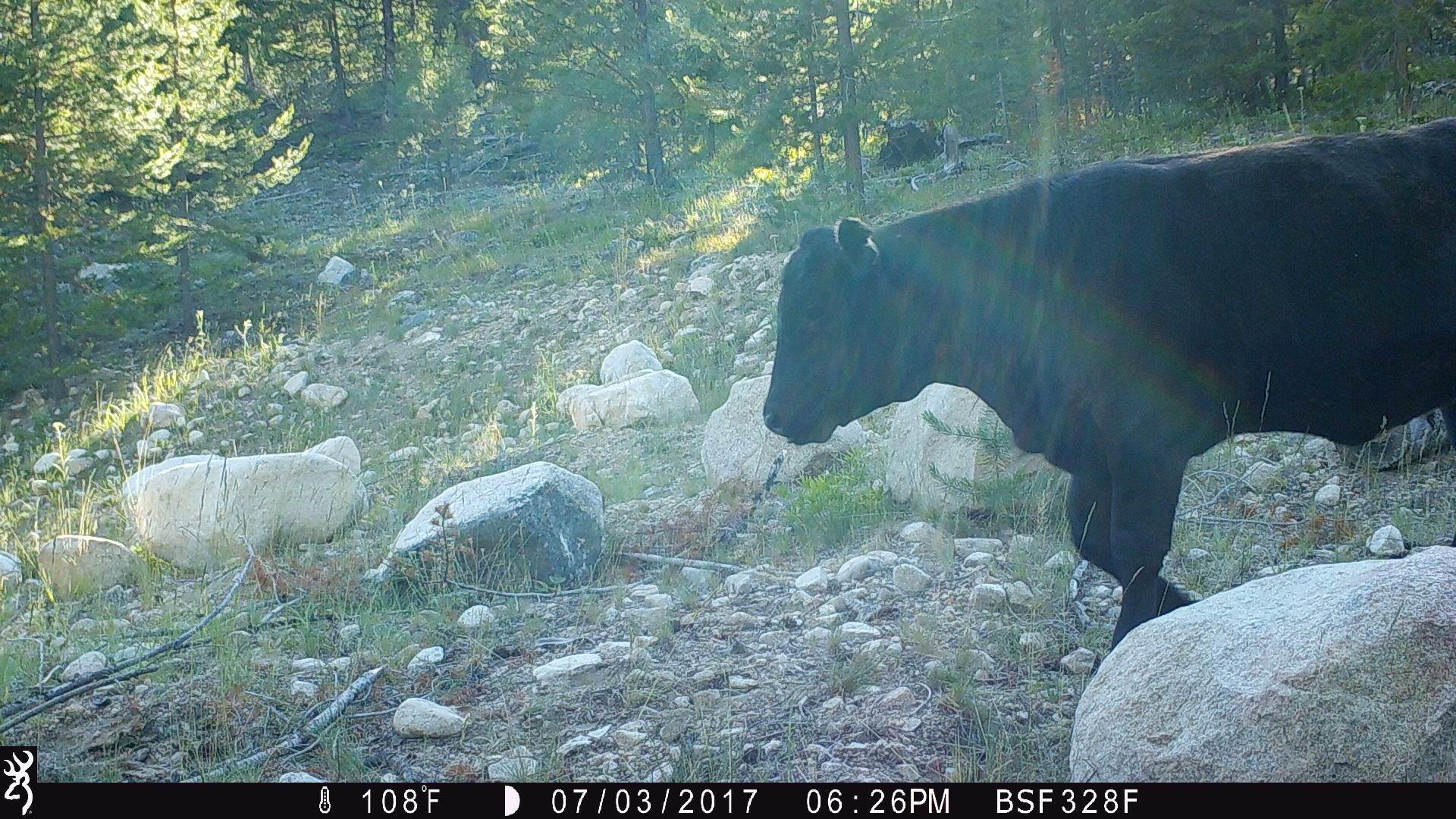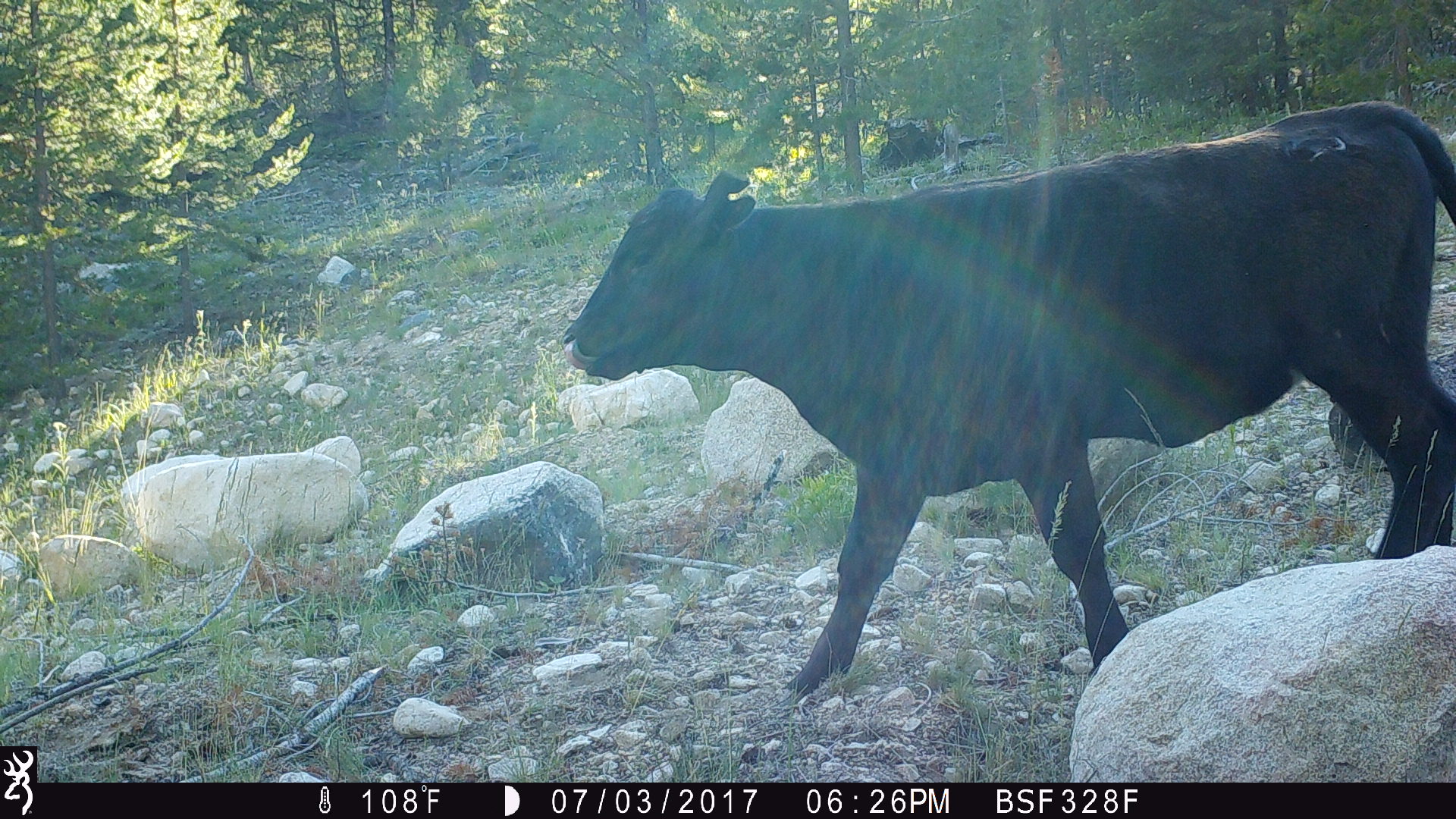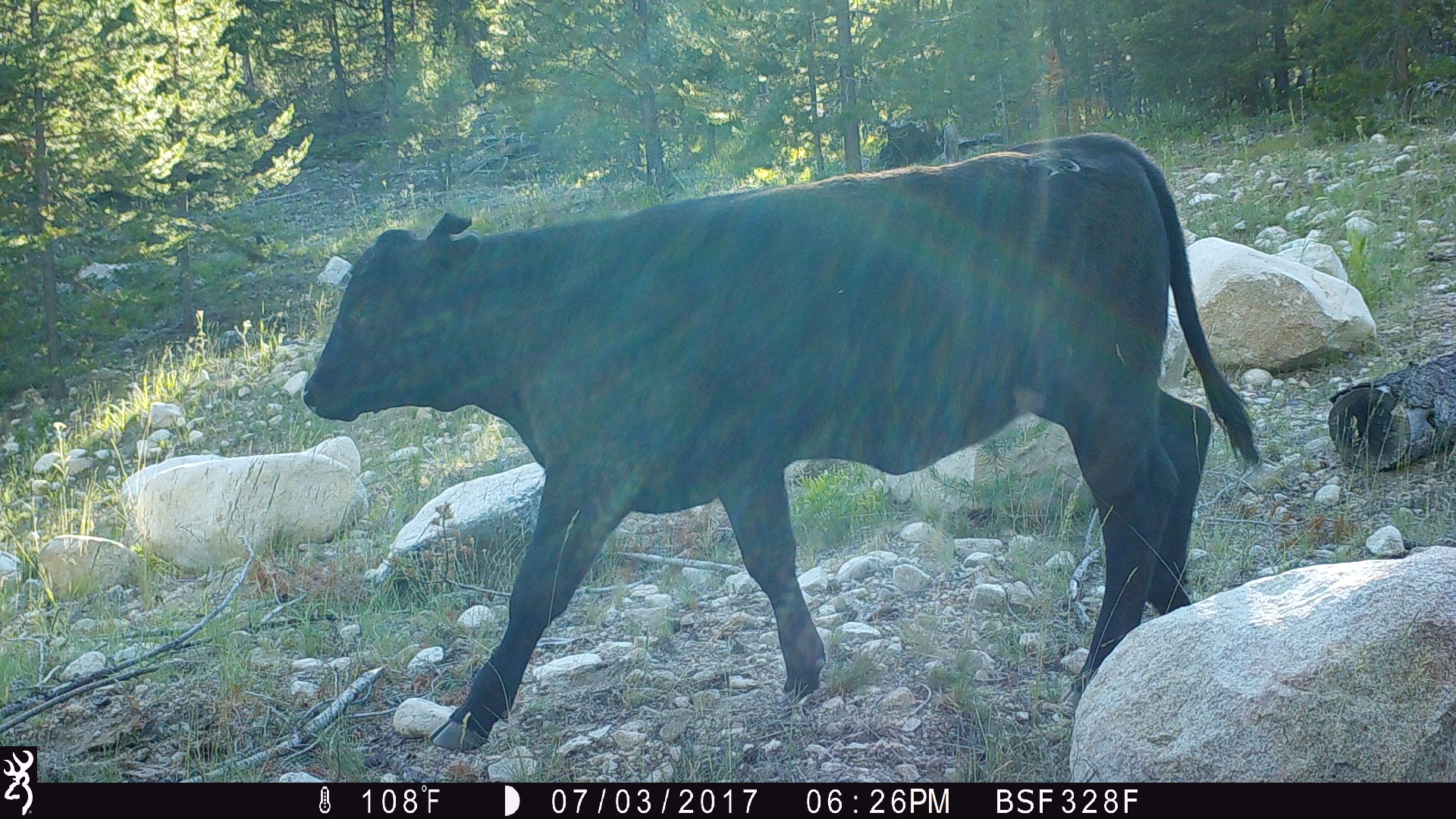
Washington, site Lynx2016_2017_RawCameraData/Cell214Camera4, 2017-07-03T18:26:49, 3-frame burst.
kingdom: Animalia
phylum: Chordata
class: Mammalia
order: Artiodactyla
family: Bovidae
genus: Bos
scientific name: Bos taurus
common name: domestic cattle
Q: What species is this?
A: Domestic cattle (Bos taurus).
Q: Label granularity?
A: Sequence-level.